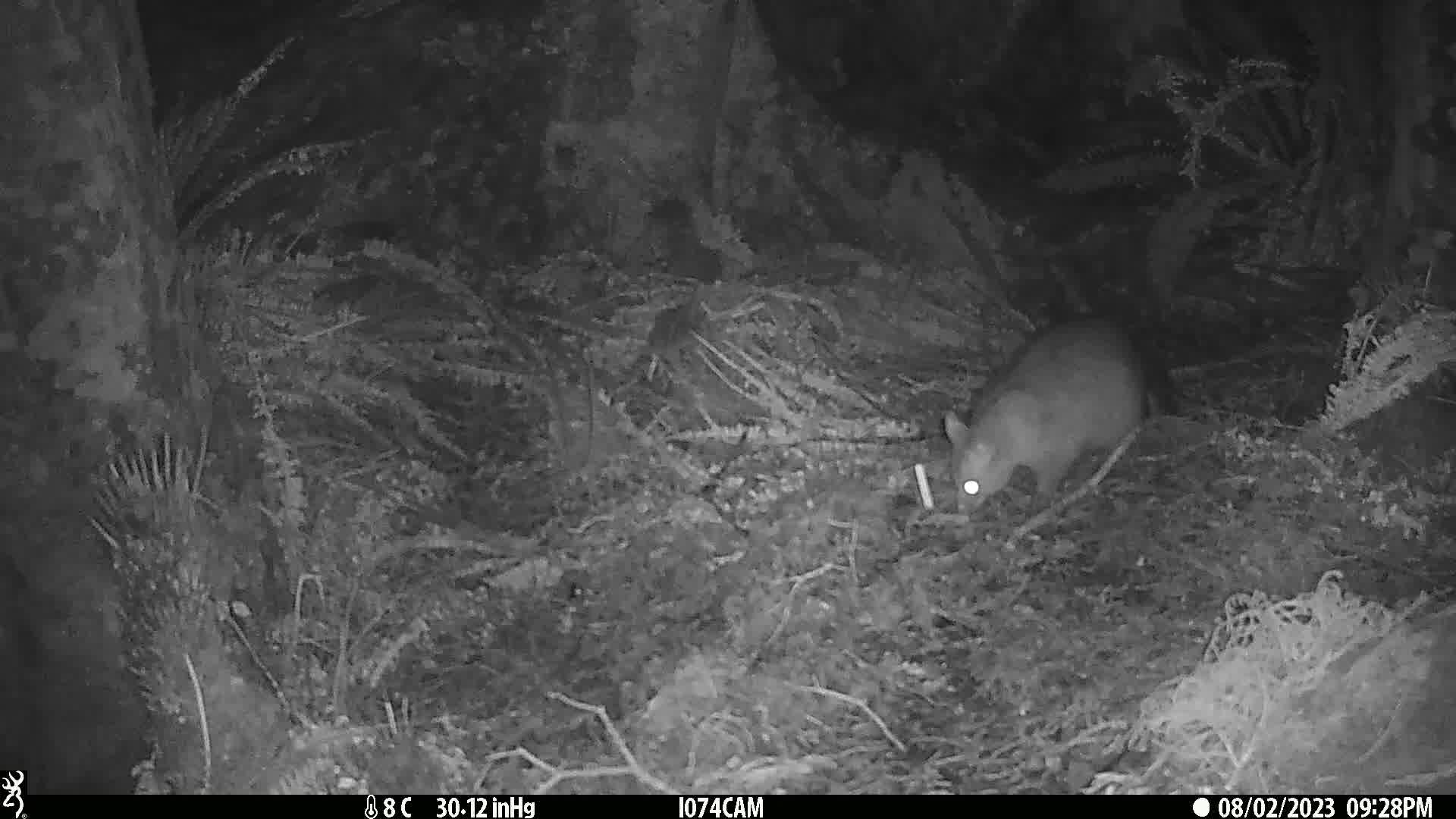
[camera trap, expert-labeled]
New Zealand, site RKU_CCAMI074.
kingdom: Animalia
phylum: Chordata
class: Mammalia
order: Diprotodontia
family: Phalangeridae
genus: Trichosurus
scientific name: Trichosurus vulpecula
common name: common brushtail possum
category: possum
Possum (common brushtail possum) (Trichosurus vulpecula).